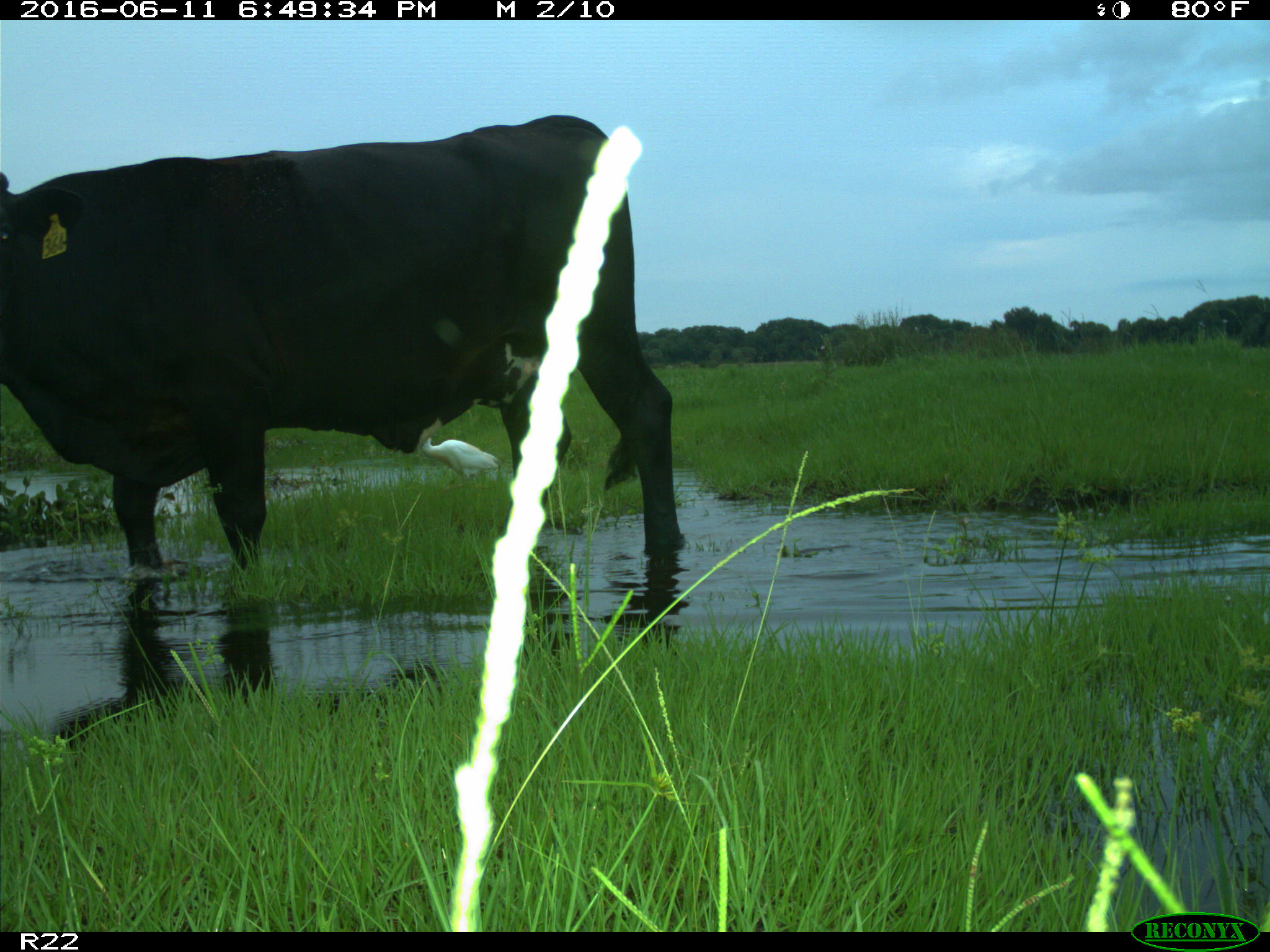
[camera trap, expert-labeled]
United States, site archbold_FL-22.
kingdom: Animalia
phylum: Chordata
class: Mammalia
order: Artiodactyla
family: Bovidae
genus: Bos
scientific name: Bos taurus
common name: domestic cow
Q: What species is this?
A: Bos taurus (domestic cow).